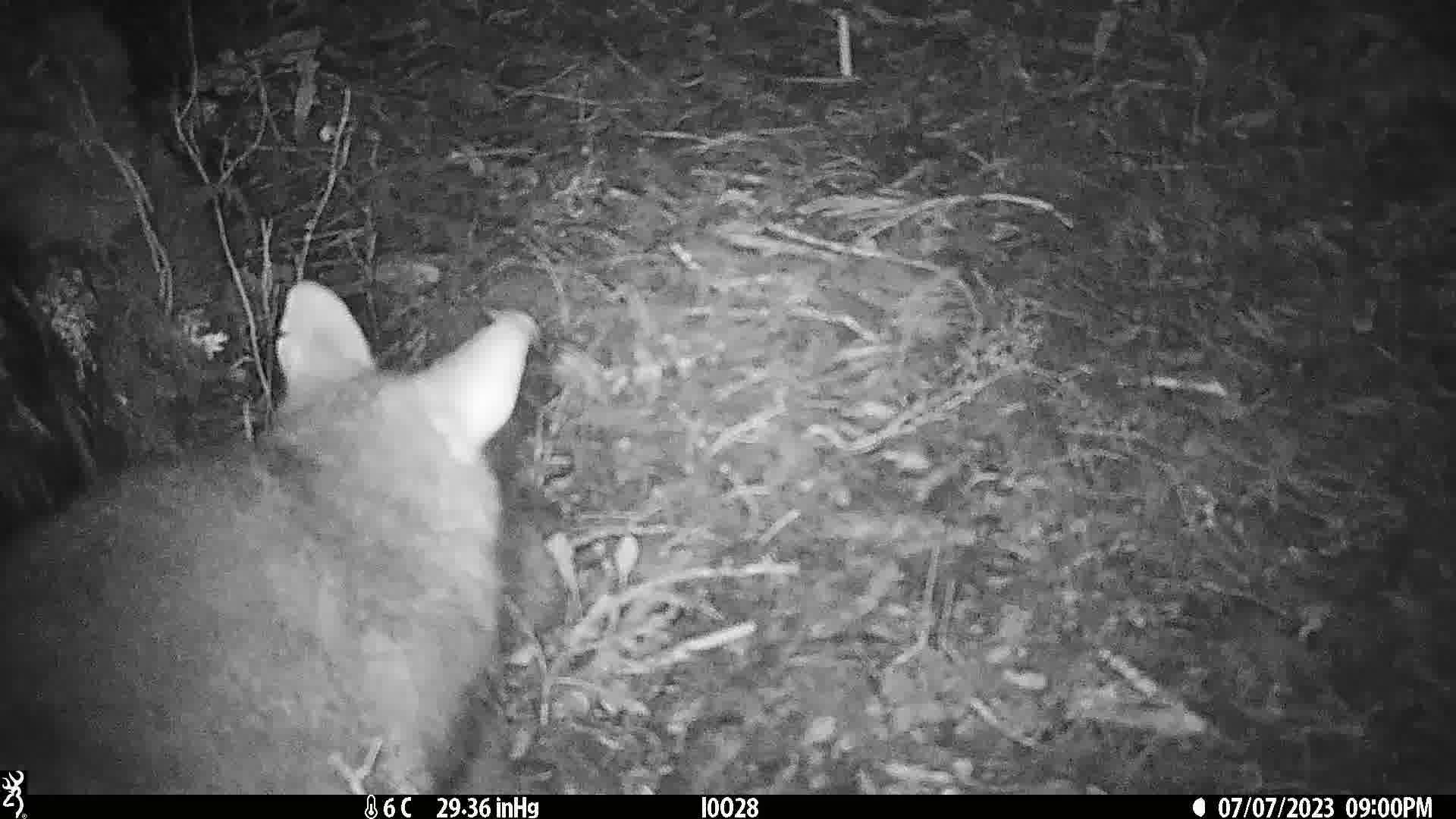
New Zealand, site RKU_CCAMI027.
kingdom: Animalia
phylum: Chordata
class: Mammalia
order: Diprotodontia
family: Phalangeridae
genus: Trichosurus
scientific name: Trichosurus vulpecula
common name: common brushtail possum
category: possum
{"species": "possum (common brushtail possum) (Trichosurus vulpecula)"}